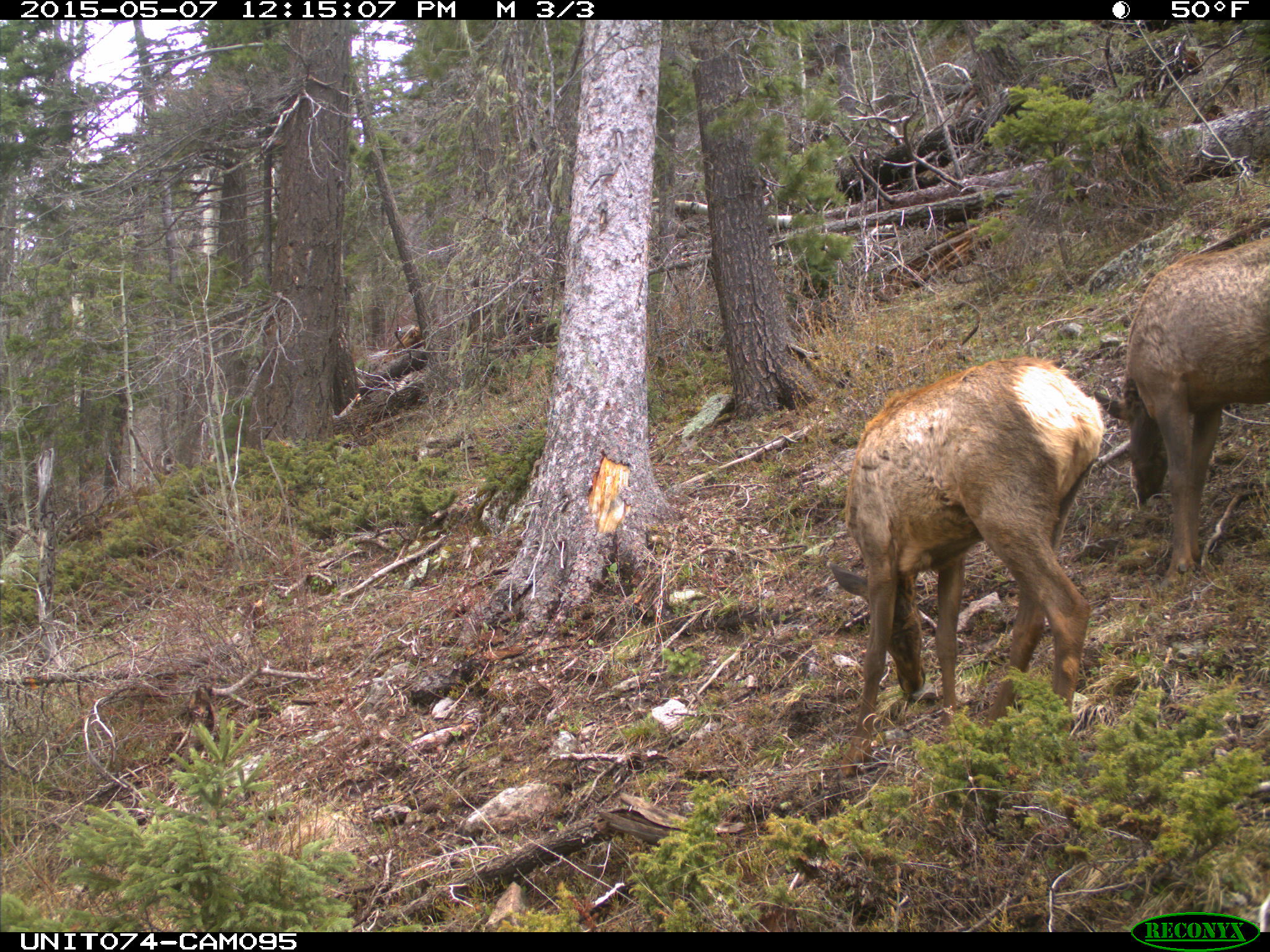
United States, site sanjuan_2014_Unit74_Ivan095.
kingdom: Animalia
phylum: Chordata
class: Mammalia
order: Artiodactyla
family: Cervidae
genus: Cervus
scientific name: Cervus elaphus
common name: red deer